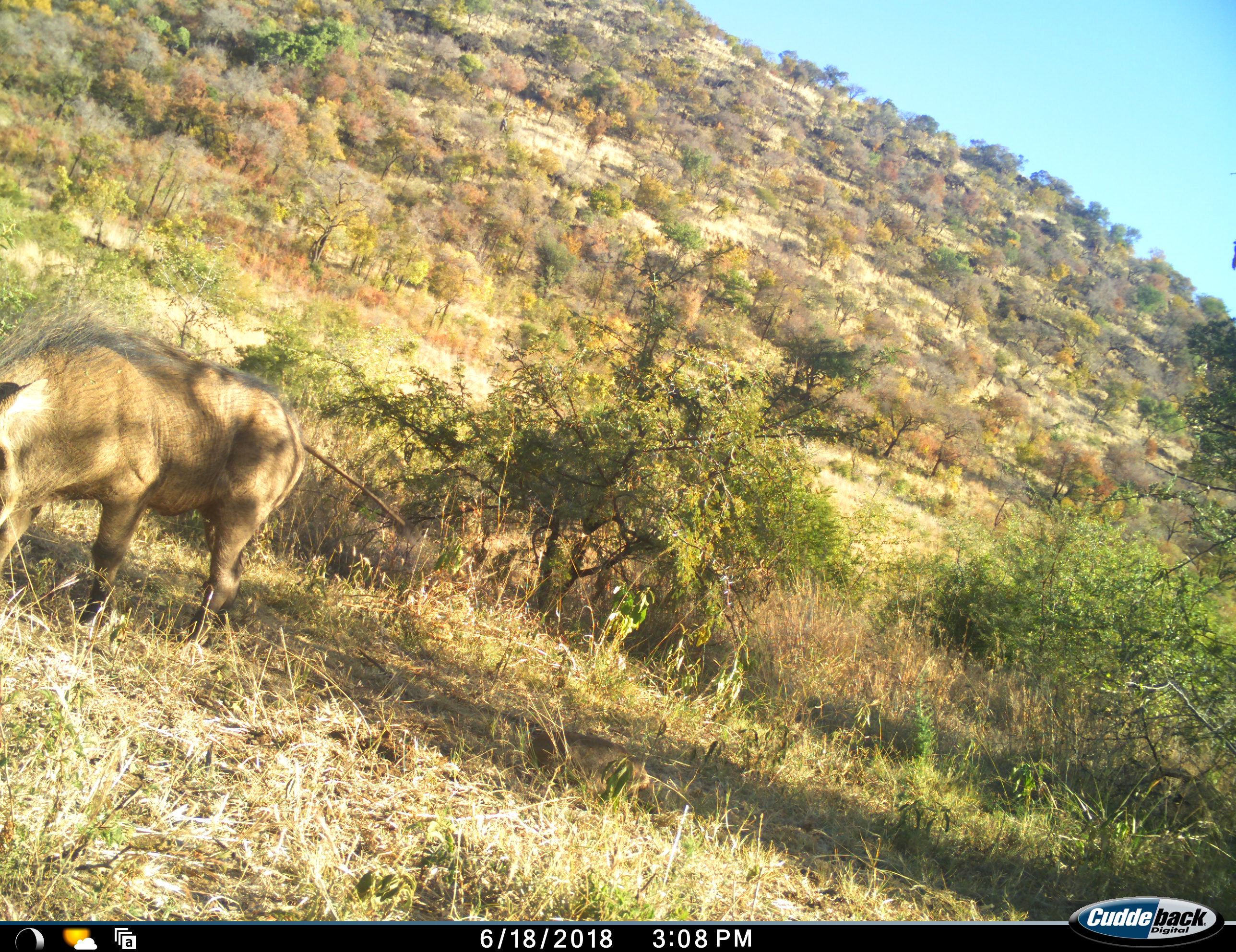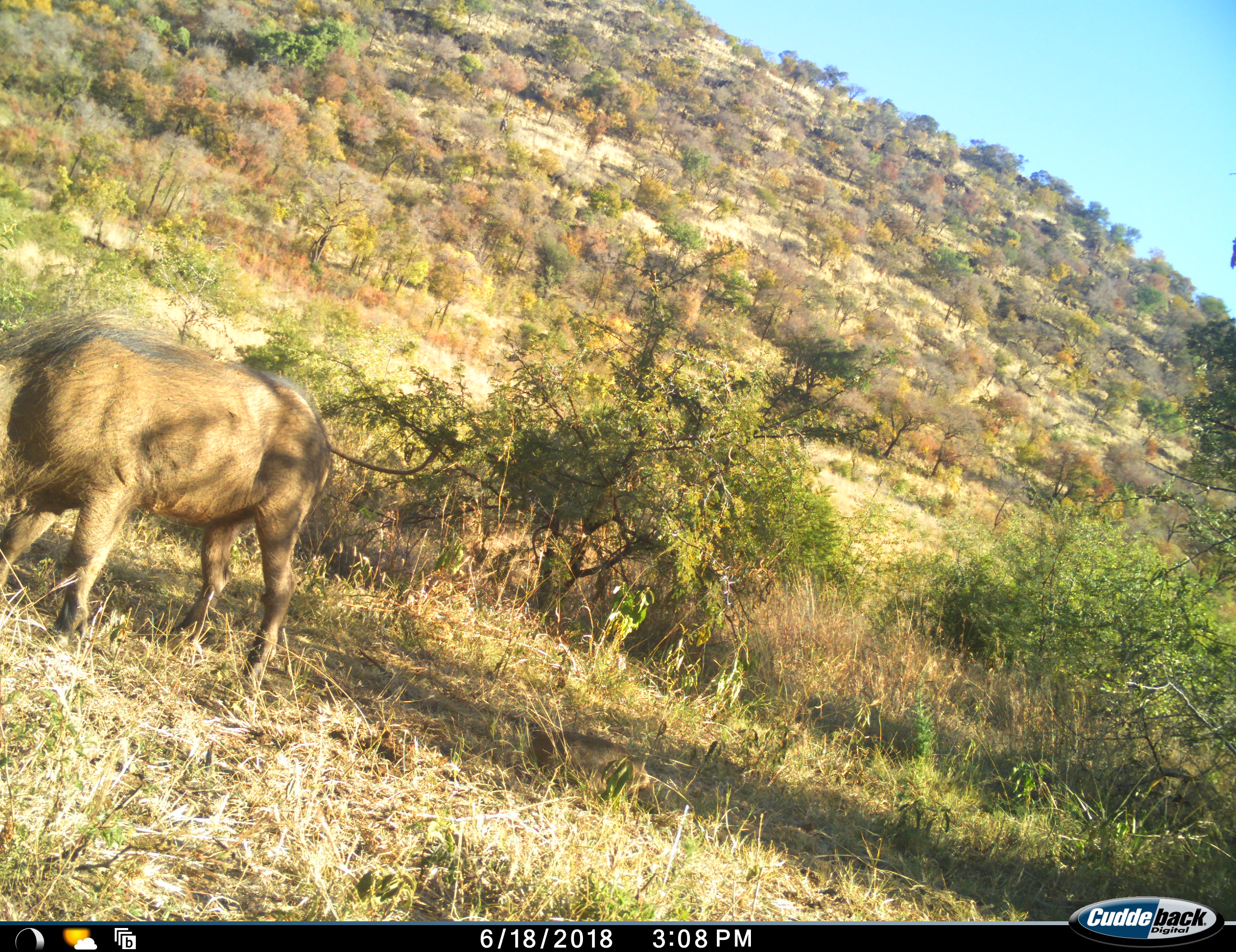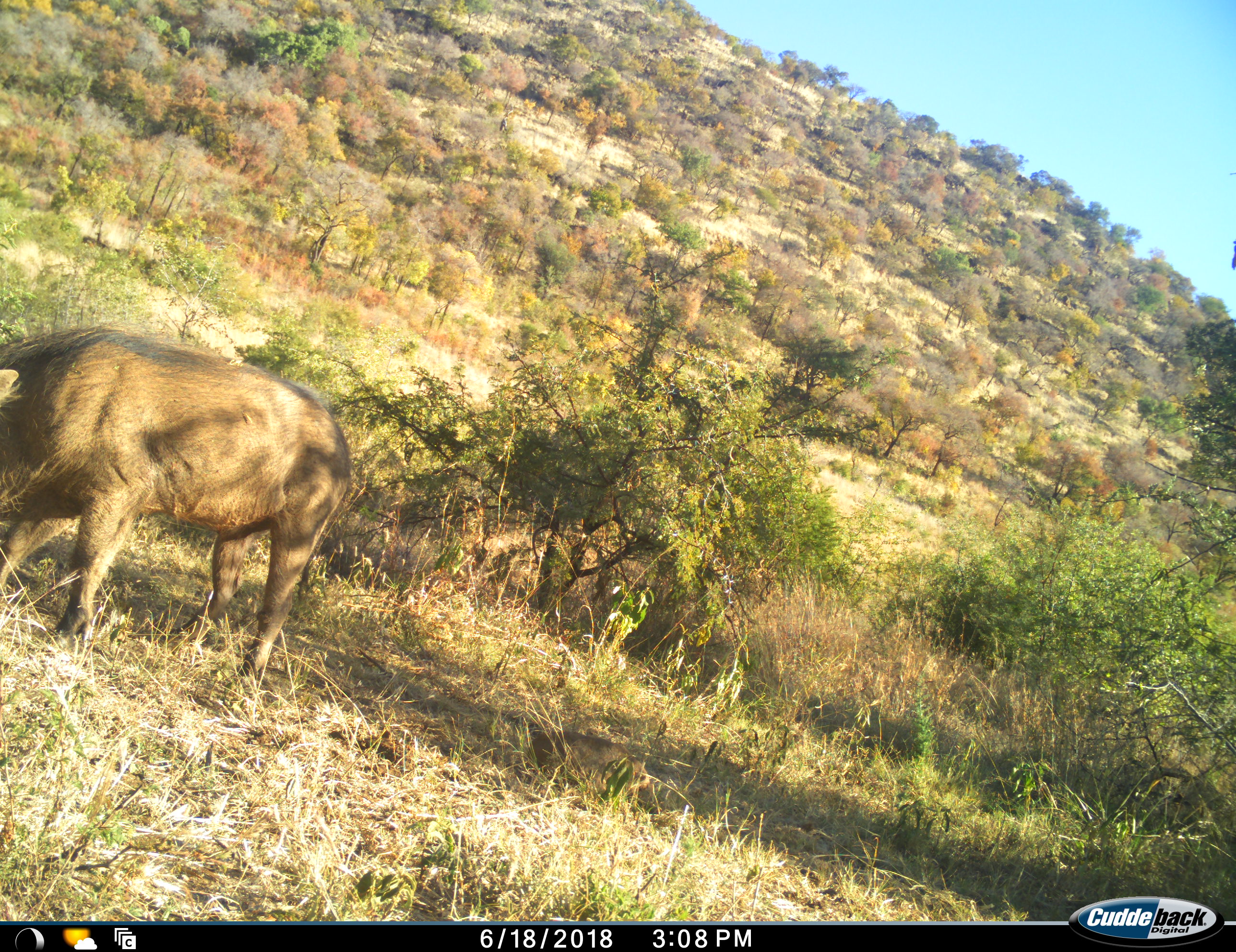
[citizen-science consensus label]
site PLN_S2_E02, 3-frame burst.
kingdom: Animalia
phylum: Chordata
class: Mammalia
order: Artiodactyla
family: Suidae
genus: Phacochoerus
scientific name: Phacochoerus africanus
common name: warthog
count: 1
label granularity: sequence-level